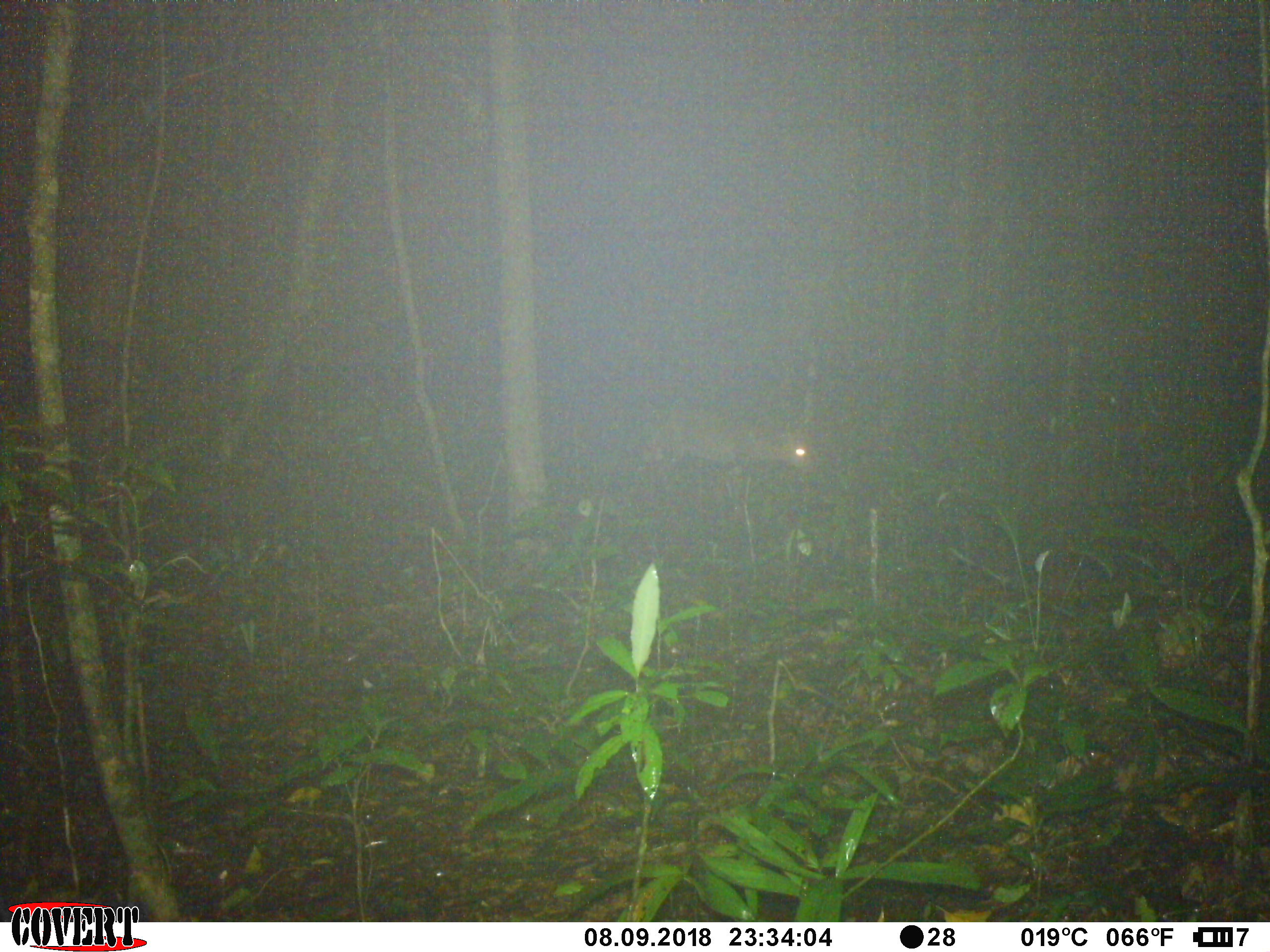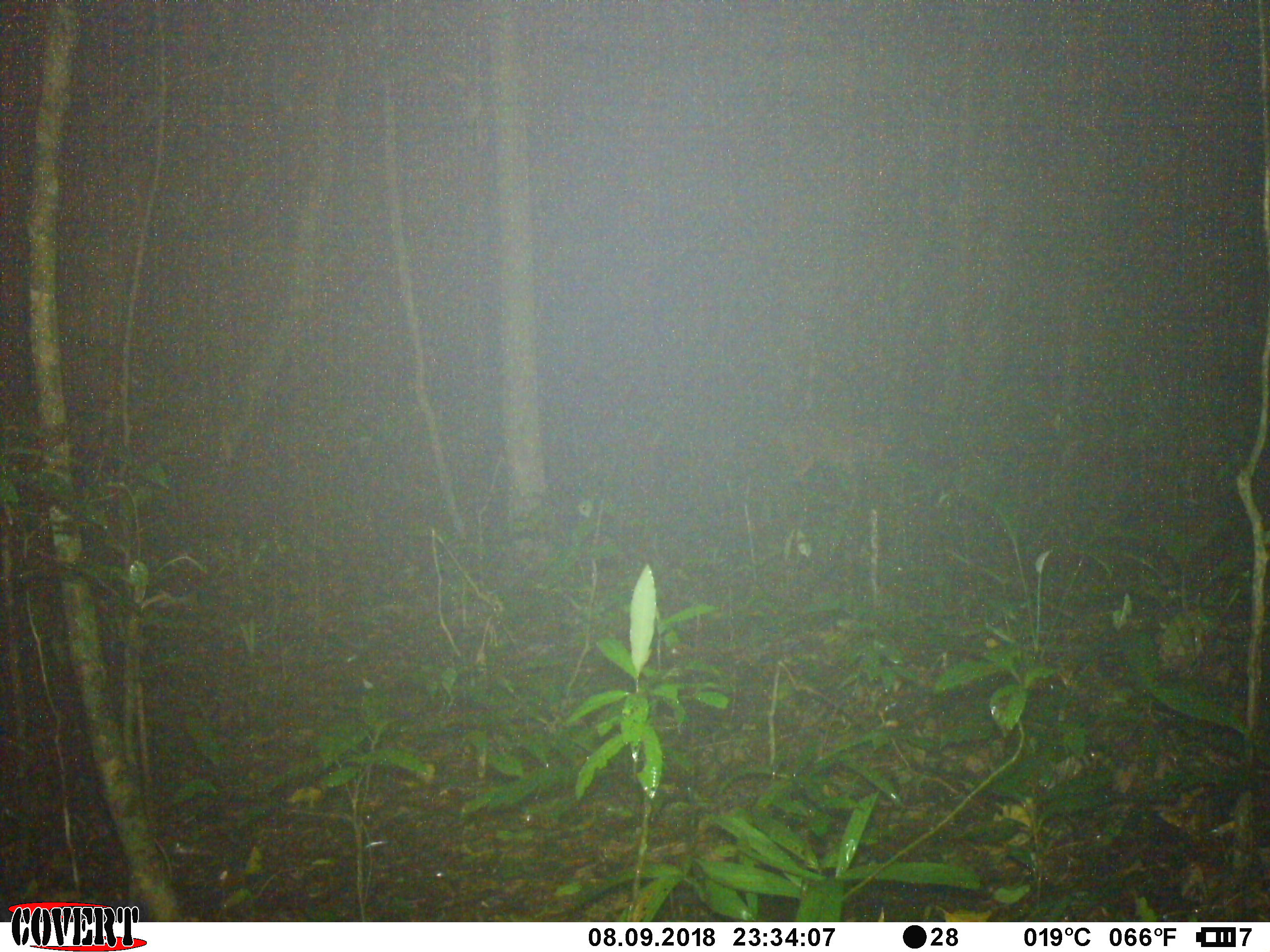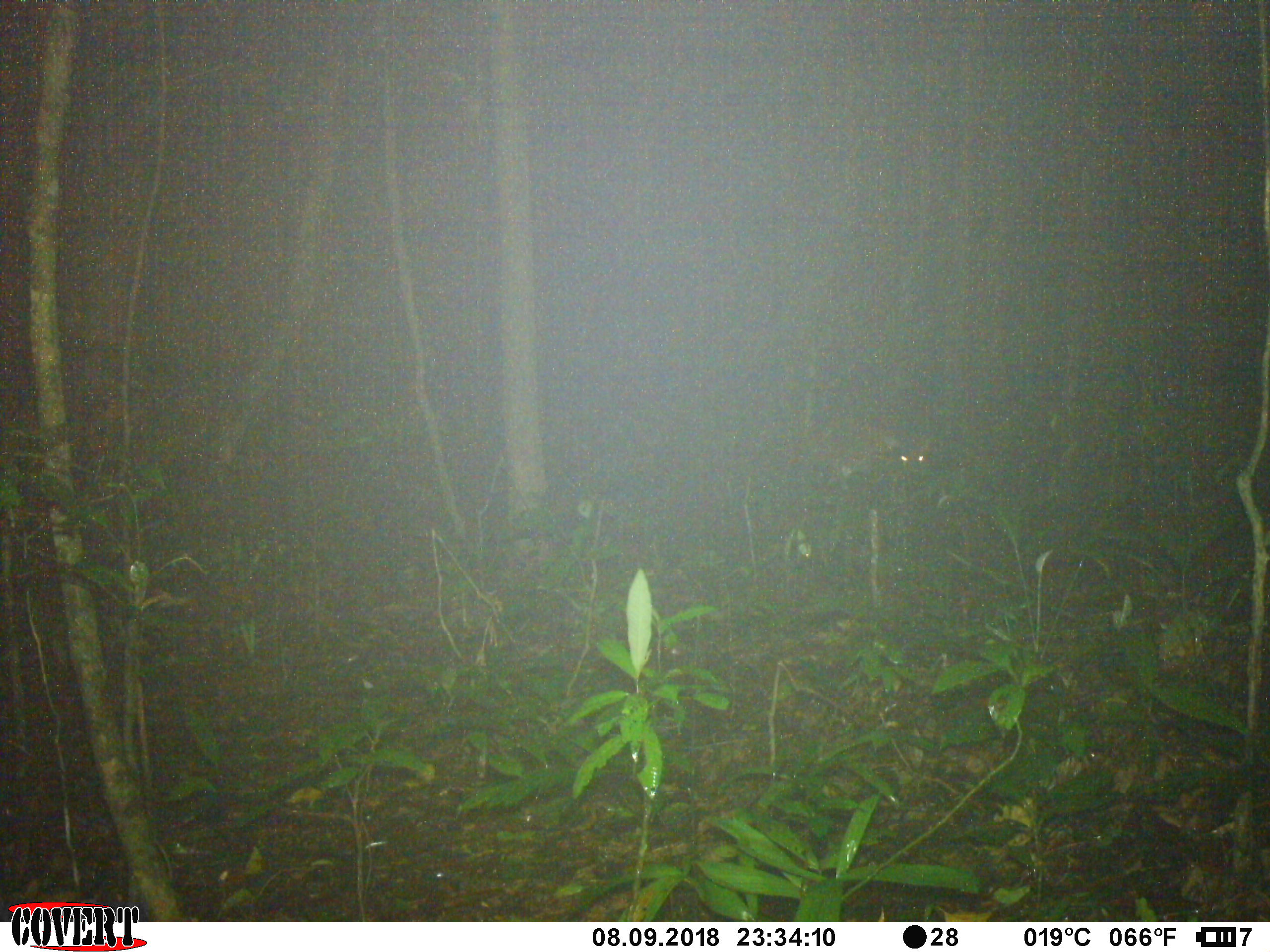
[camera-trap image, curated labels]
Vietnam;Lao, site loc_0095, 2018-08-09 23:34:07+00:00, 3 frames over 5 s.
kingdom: Animalia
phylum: Chordata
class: Mammalia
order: Artiodactyla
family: Cervidae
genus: Muntiacus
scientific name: Muntiacus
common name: muntjacs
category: unidentified muntjac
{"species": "unidentified muntjac (muntjacs) (Muntiacus)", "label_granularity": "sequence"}